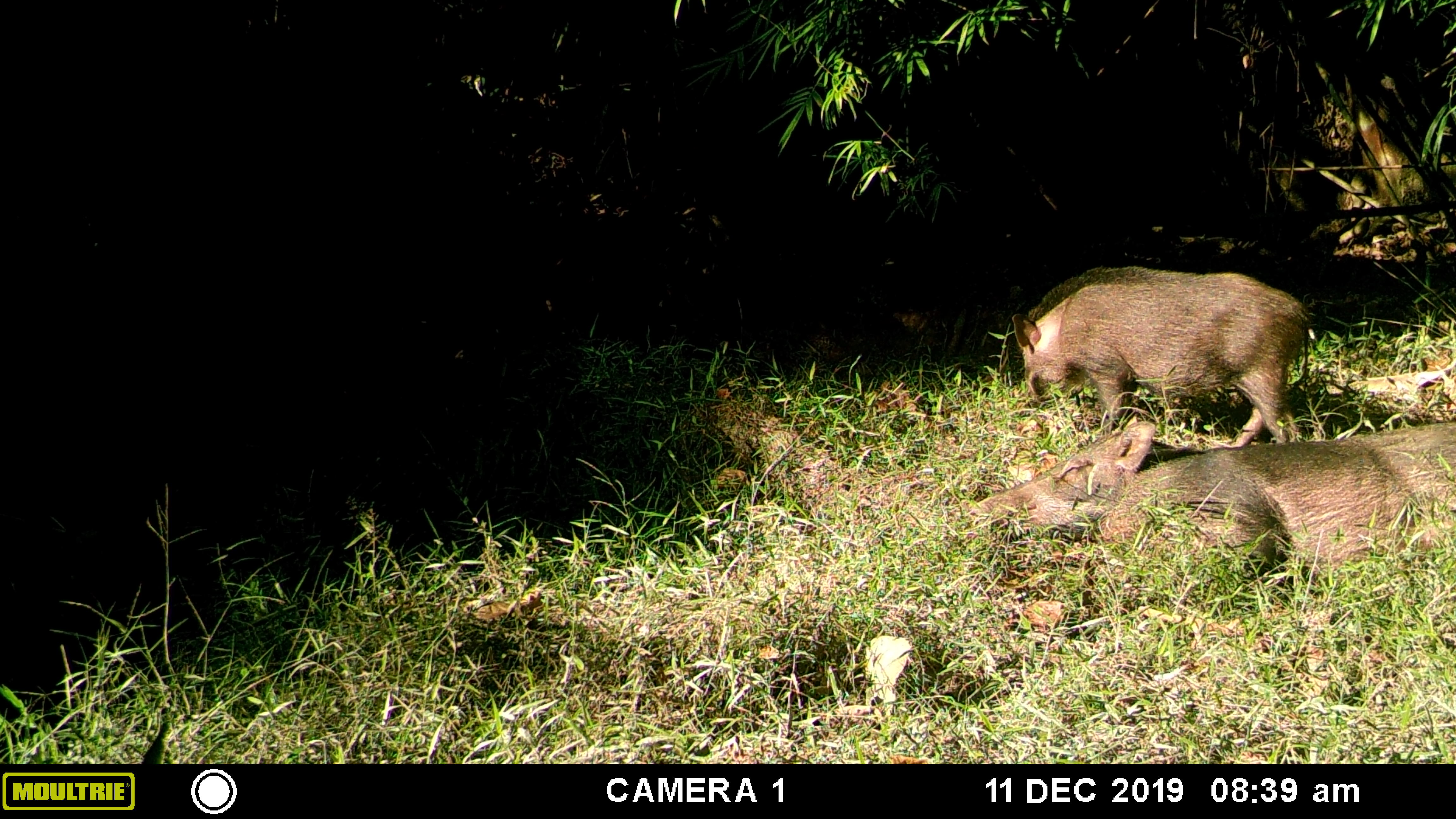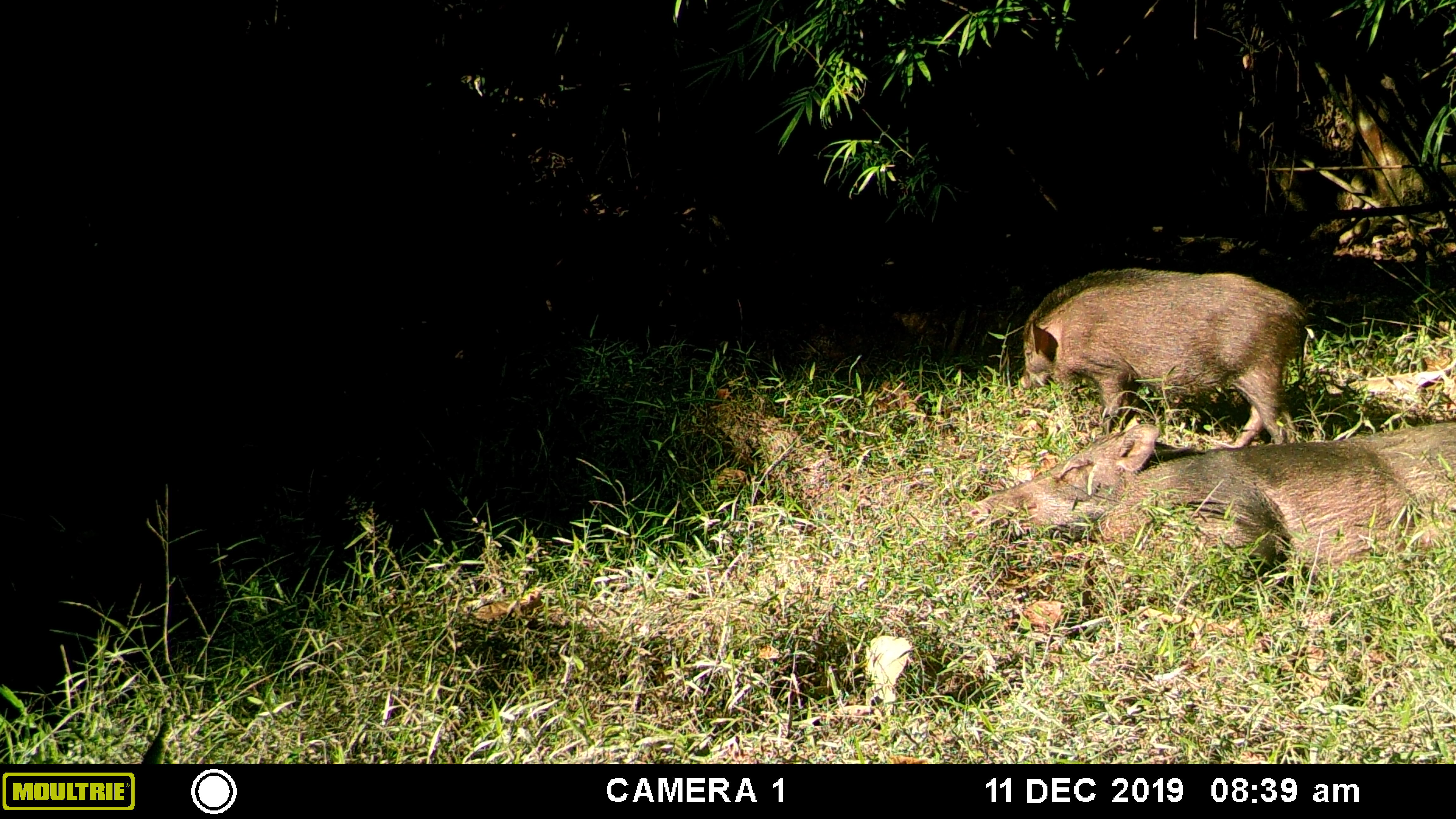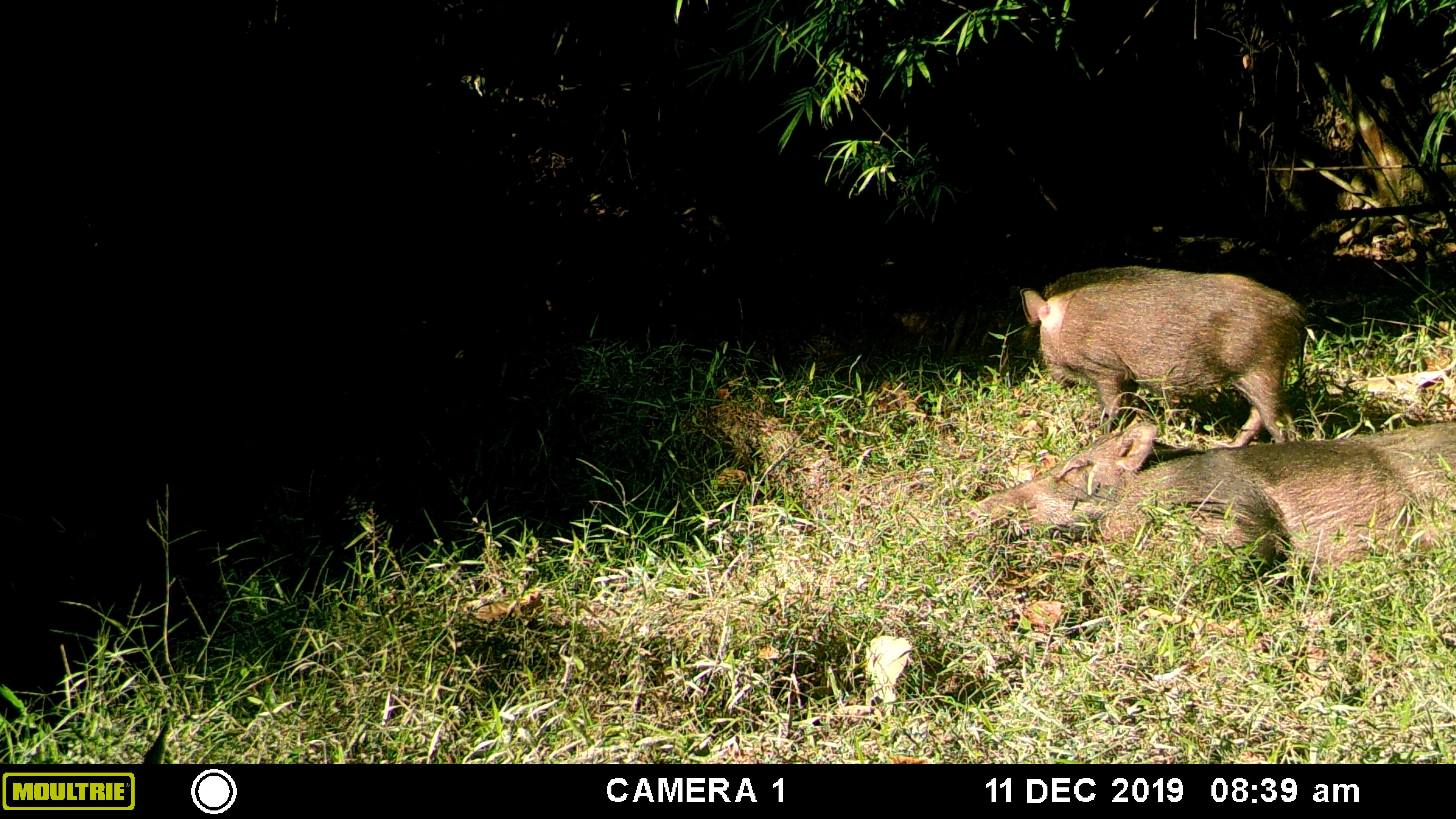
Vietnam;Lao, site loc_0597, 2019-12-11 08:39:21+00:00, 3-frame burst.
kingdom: Animalia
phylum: Chordata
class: Mammalia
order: Artiodactyla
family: Suidae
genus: Sus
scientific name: Sus scrofa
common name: eurasian wild pig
Eurasian wild pig (Sus scrofa). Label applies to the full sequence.